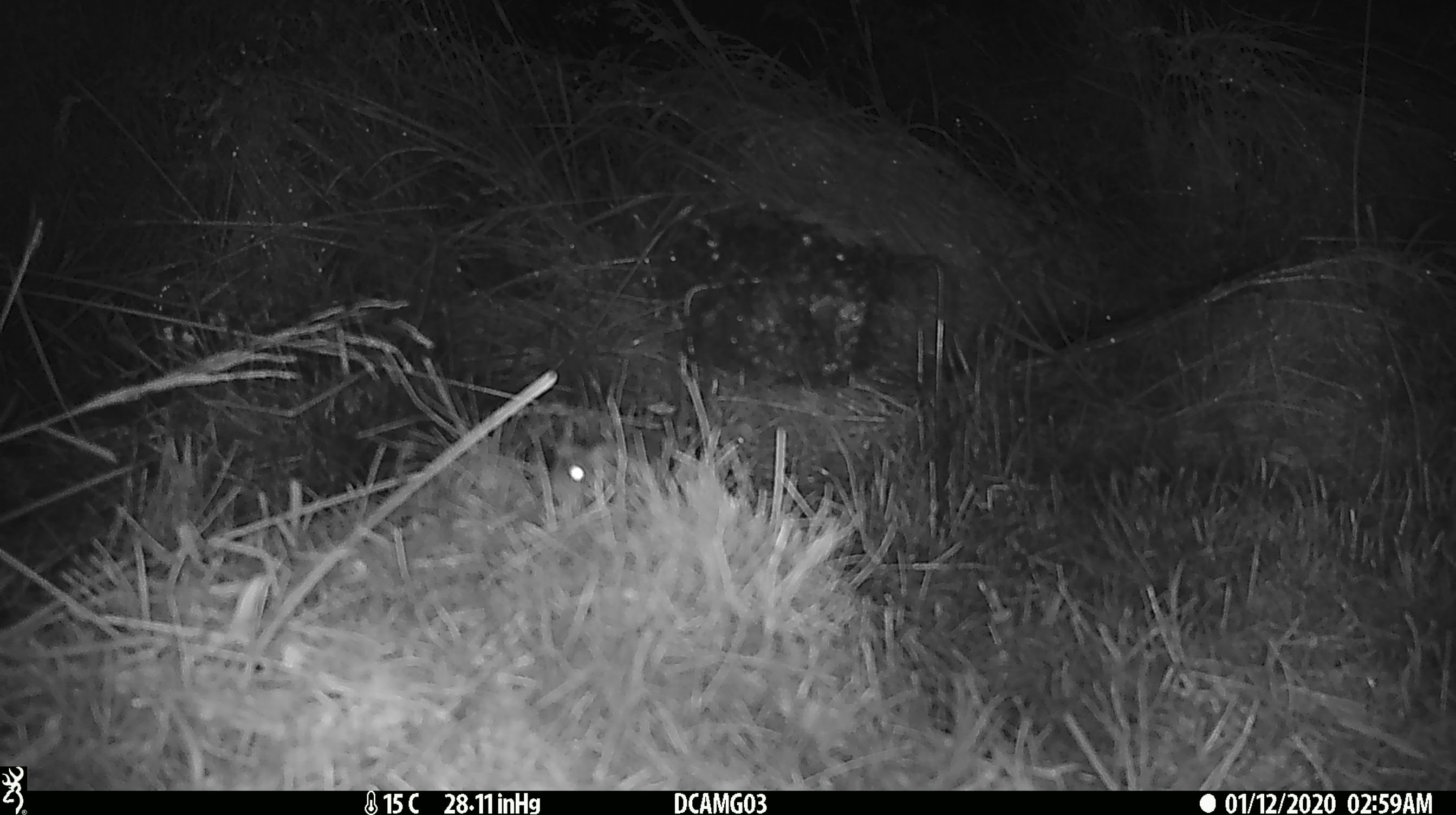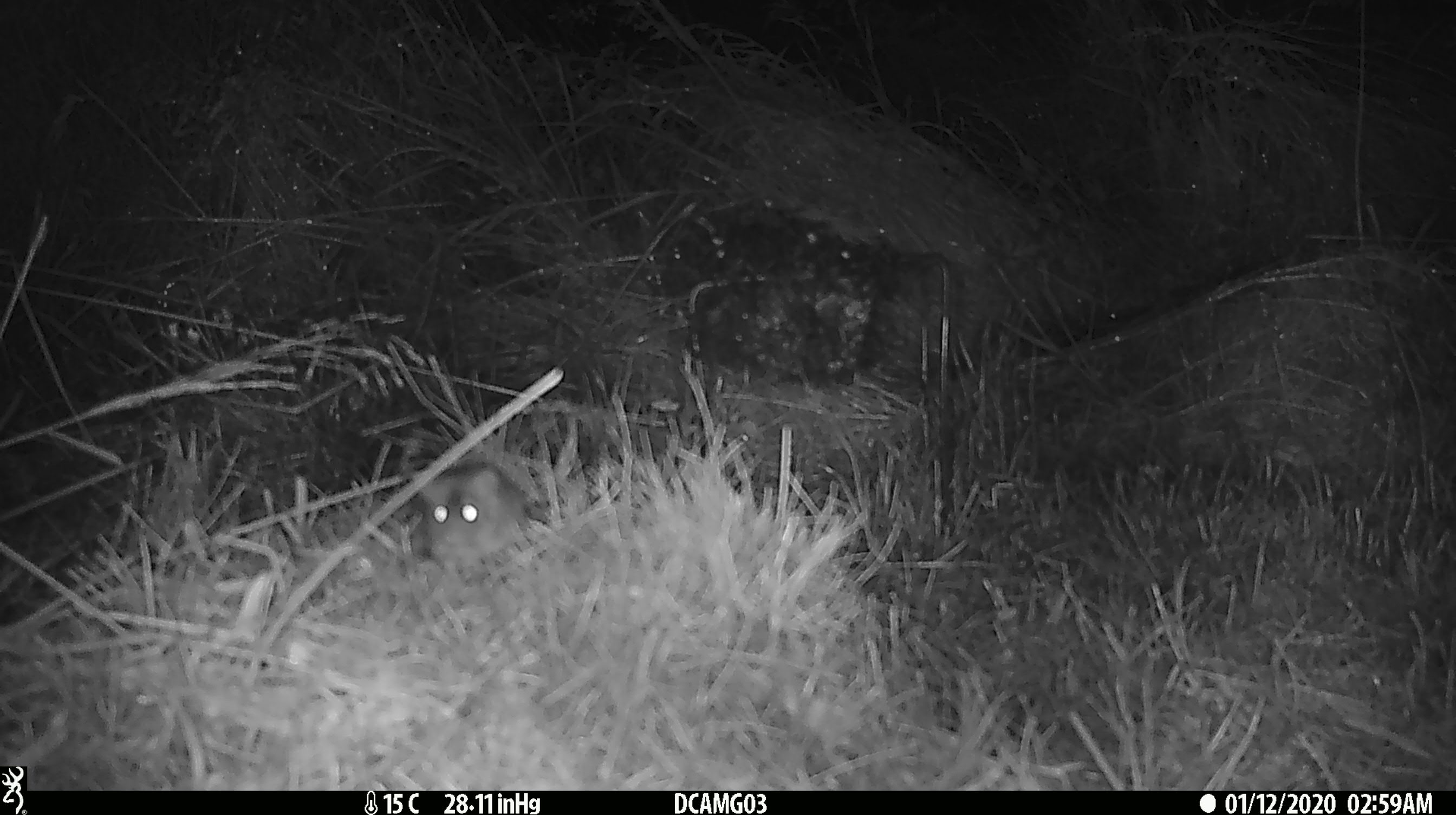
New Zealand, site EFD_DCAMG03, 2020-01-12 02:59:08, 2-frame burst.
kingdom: Animalia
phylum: Chordata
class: Mammalia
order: Rodentia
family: Muridae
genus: Mus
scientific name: Mus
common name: mouse